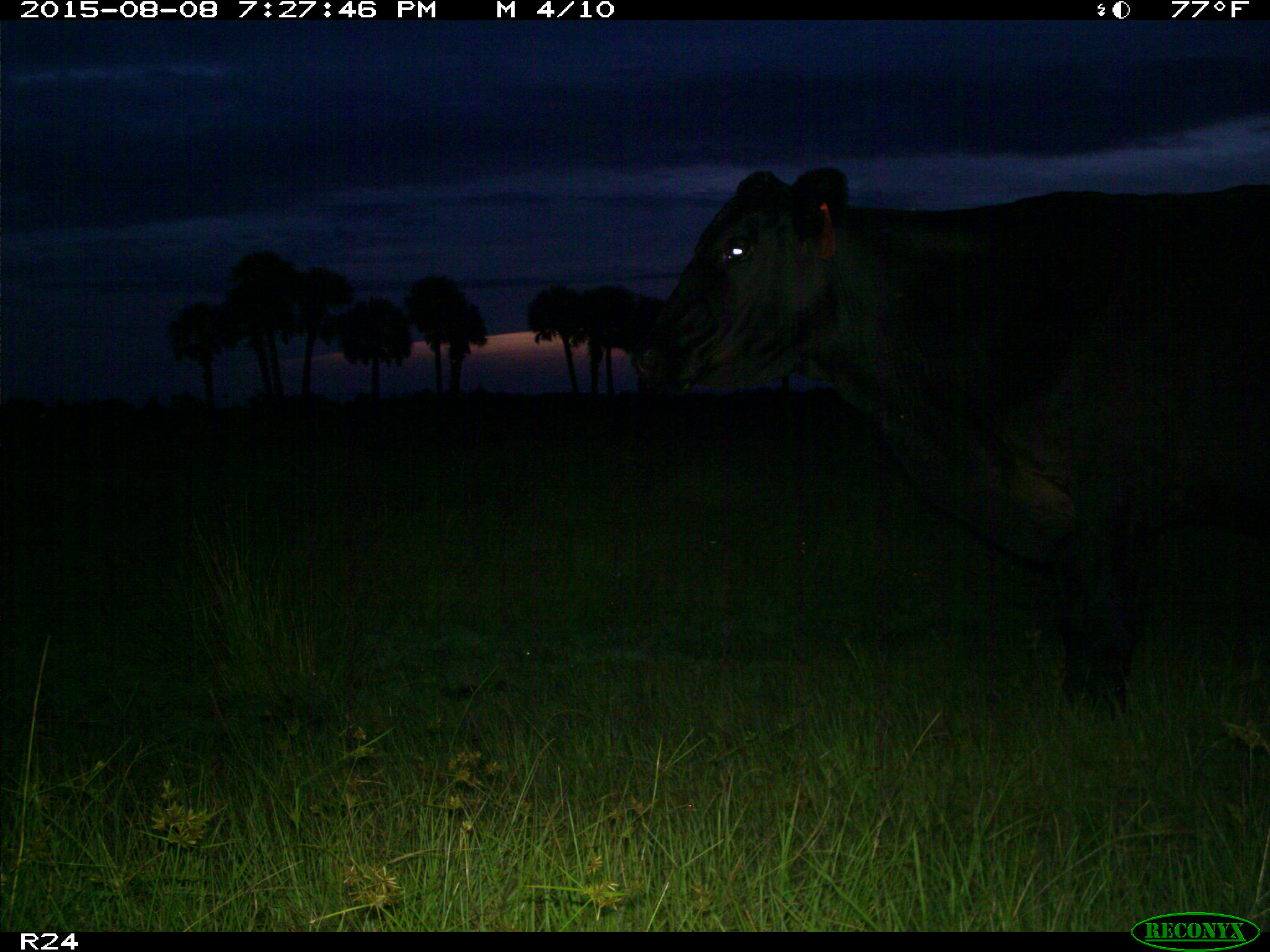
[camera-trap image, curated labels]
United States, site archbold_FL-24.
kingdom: Animalia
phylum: Chordata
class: Mammalia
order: Artiodactyla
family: Bovidae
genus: Bos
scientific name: Bos taurus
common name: domestic cow